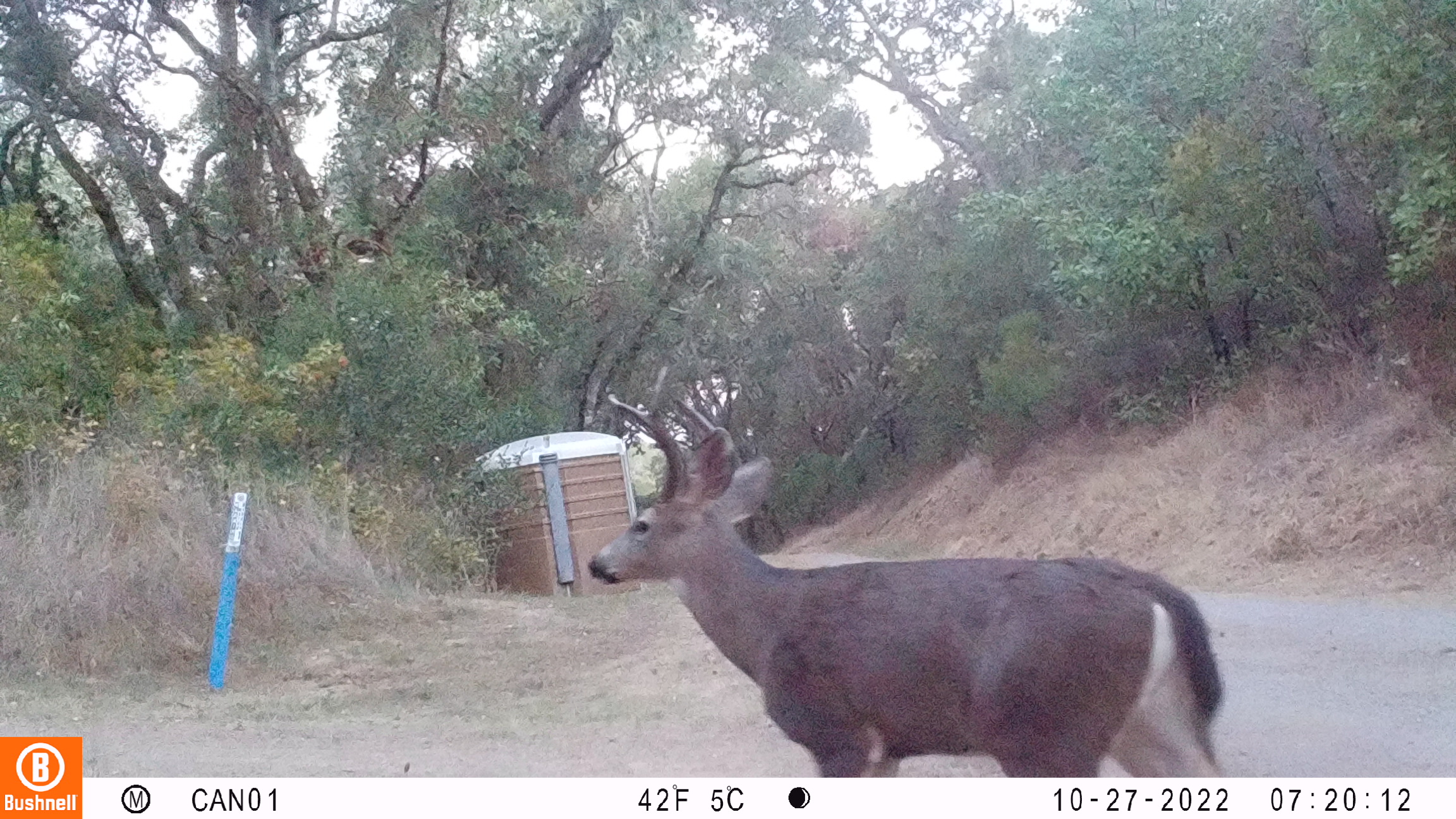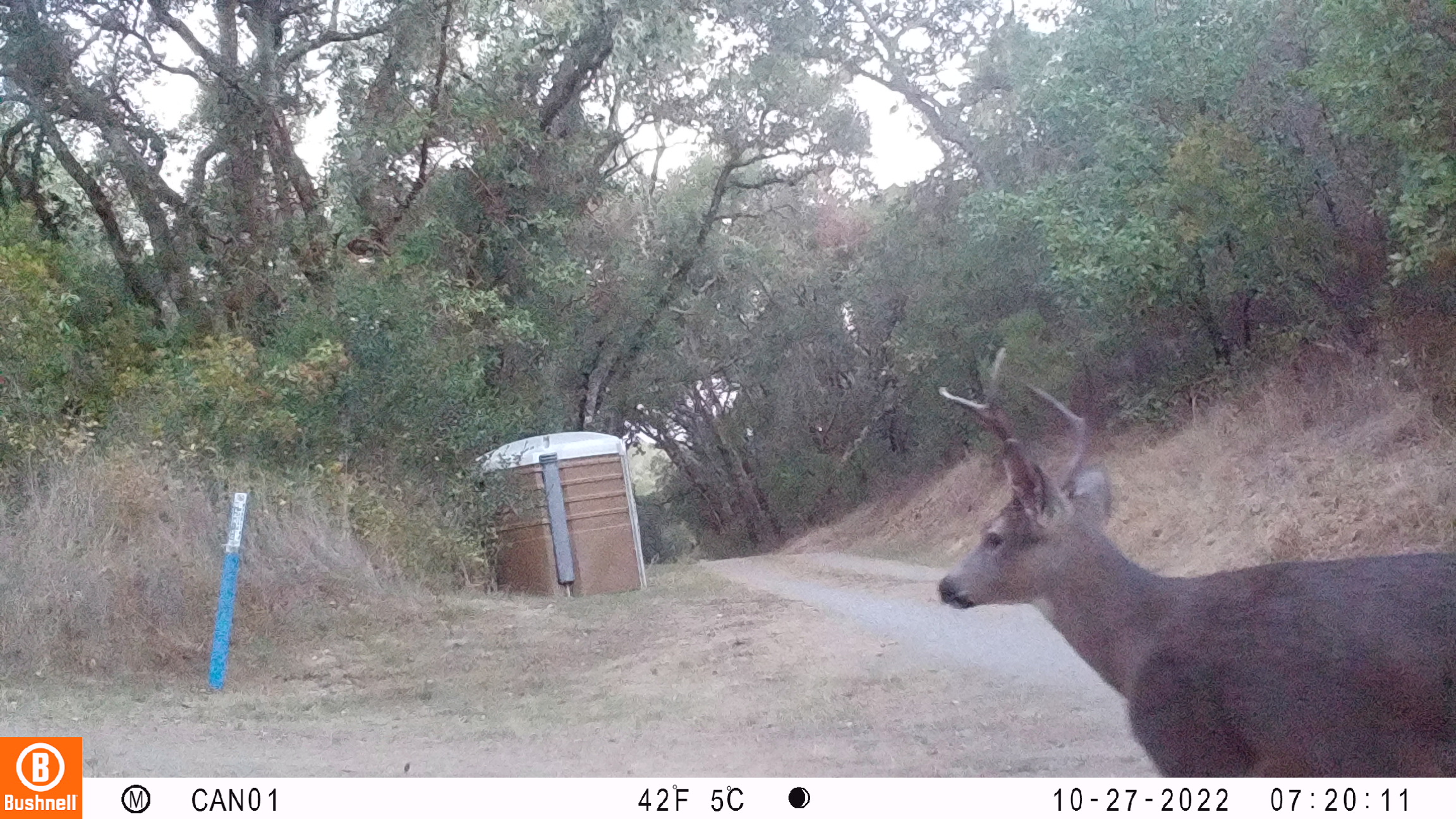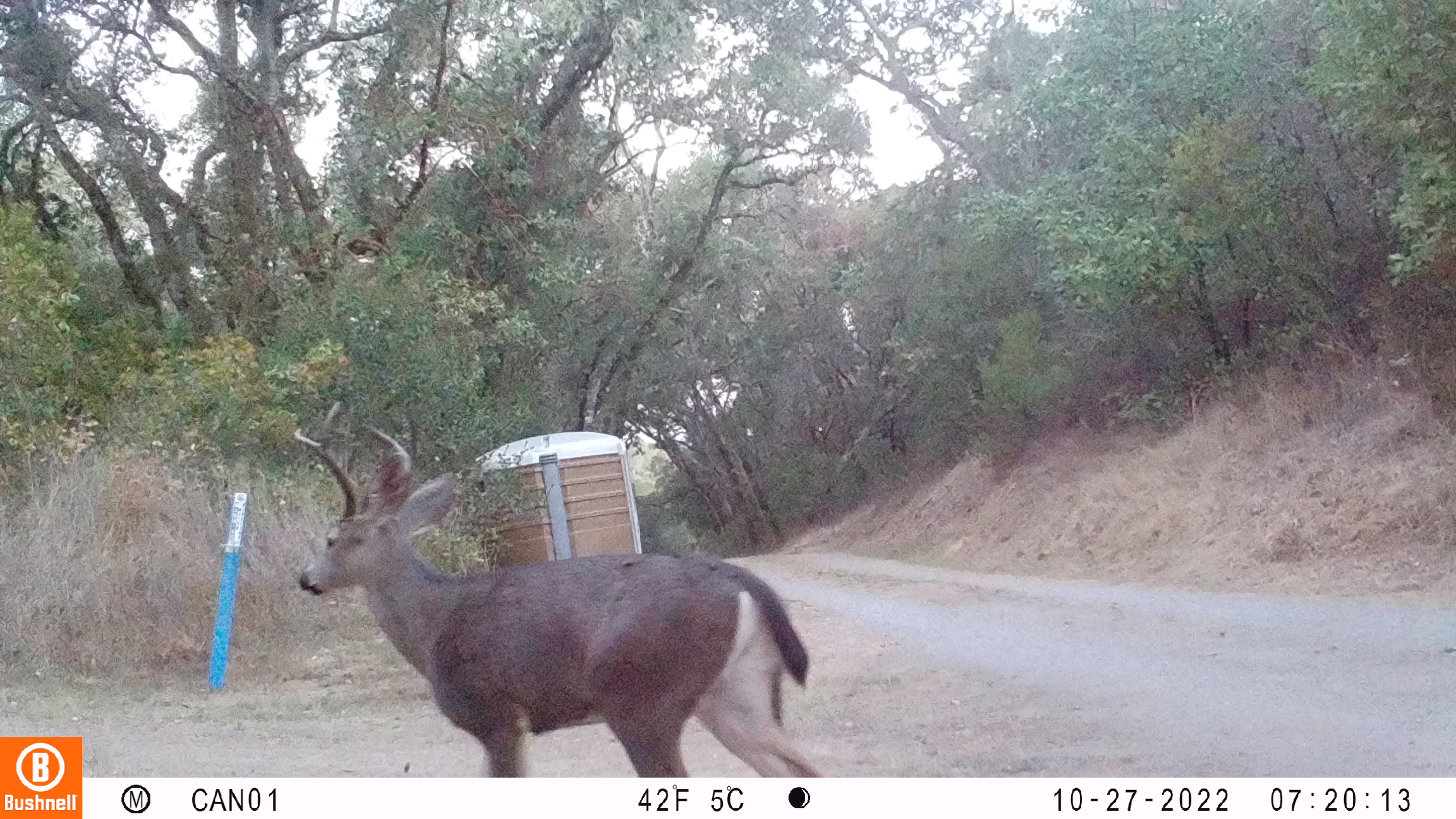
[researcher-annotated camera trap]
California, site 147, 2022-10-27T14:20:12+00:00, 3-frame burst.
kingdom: Animalia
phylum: Chordata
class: Mammalia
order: Artiodactyla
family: Cervidae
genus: Odocoileus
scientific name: Odocoileus hemionus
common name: mule deer